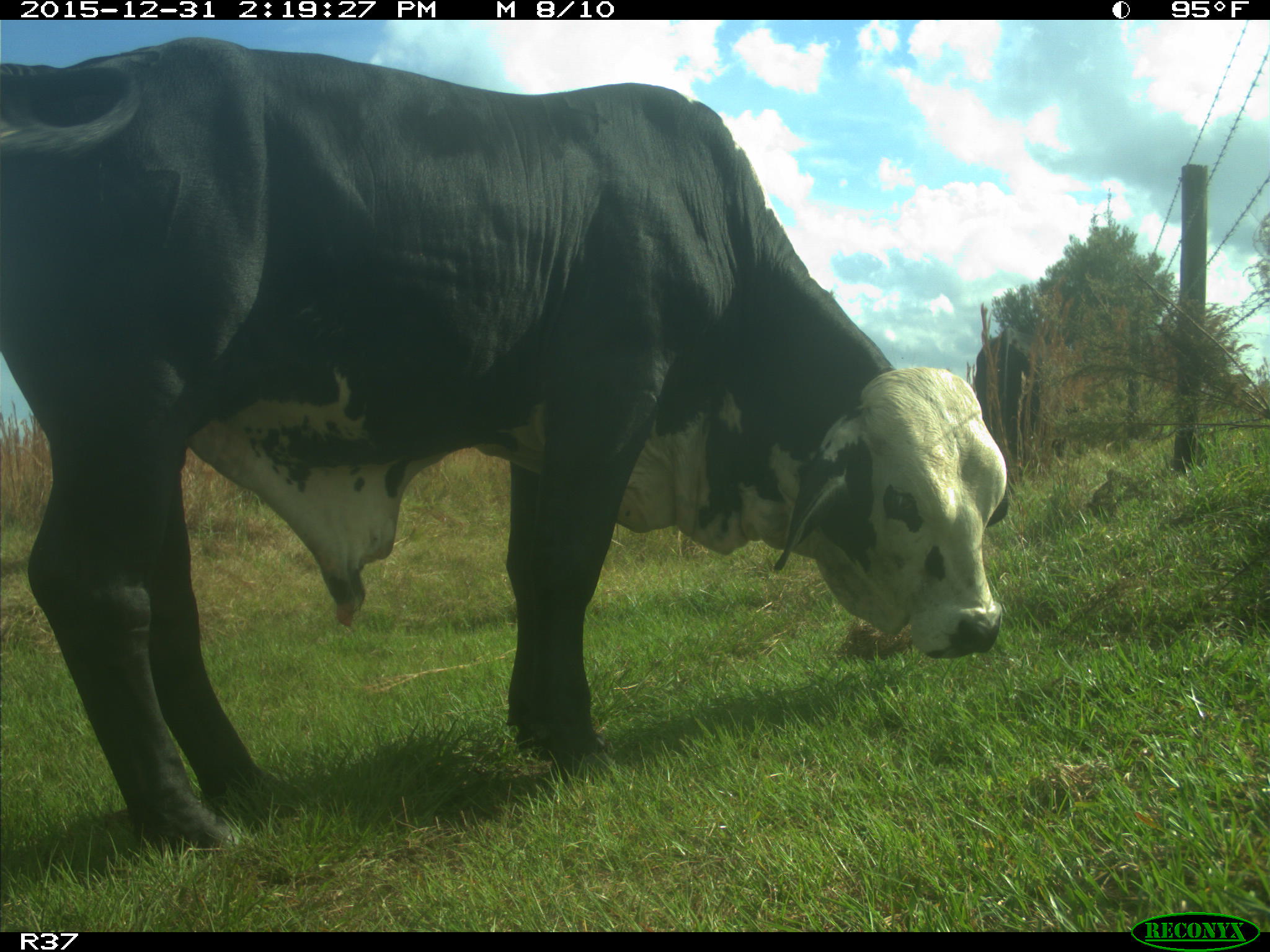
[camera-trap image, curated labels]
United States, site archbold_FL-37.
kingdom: Animalia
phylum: Chordata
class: Mammalia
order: Artiodactyla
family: Bovidae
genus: Bos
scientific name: Bos taurus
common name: domestic cow